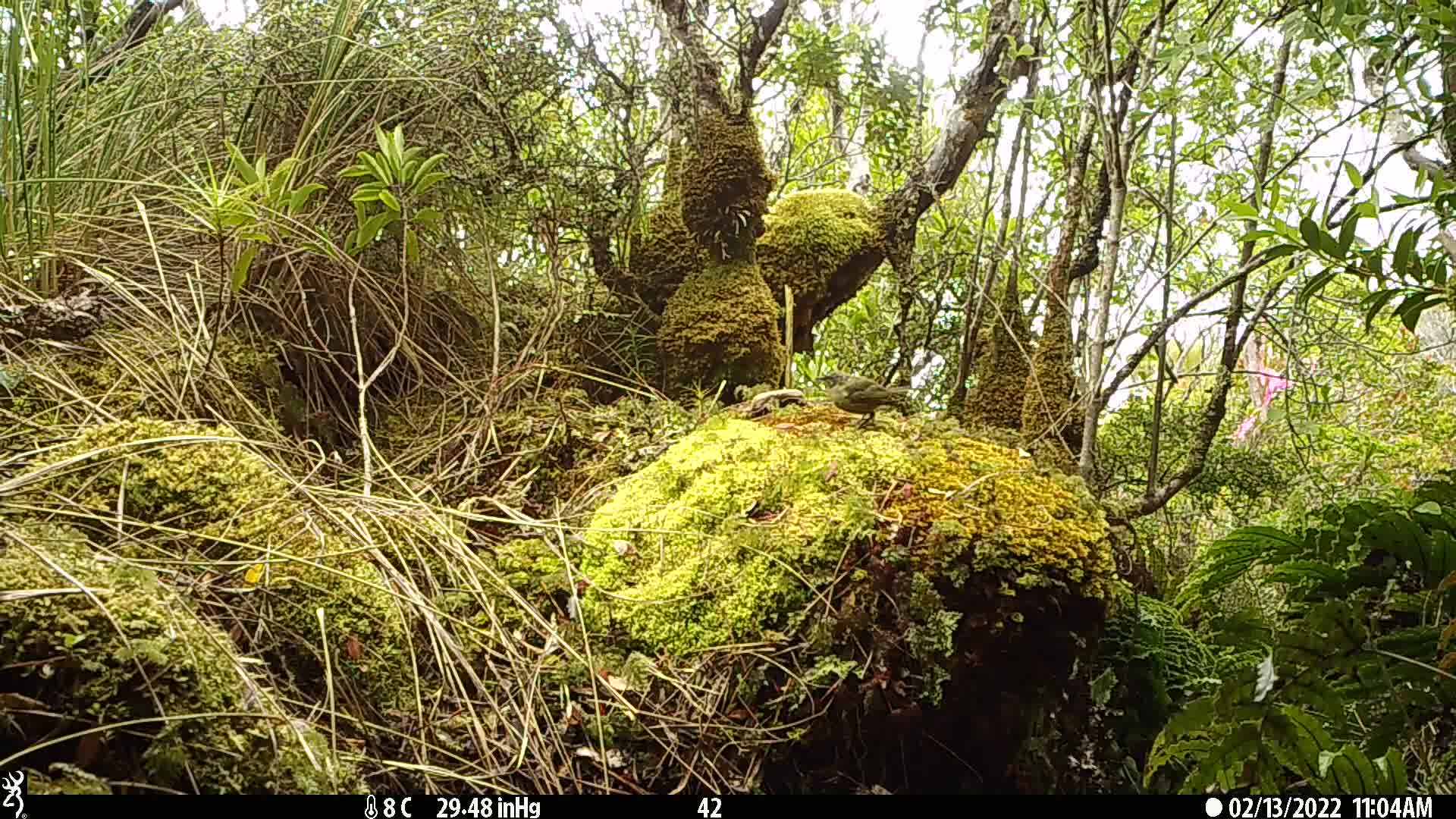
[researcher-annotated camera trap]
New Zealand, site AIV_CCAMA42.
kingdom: Animalia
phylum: Chordata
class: Aves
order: Passeriformes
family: Meliphagidae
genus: Anthornis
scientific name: Anthornis melanura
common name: new zealand bellbird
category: bellbird